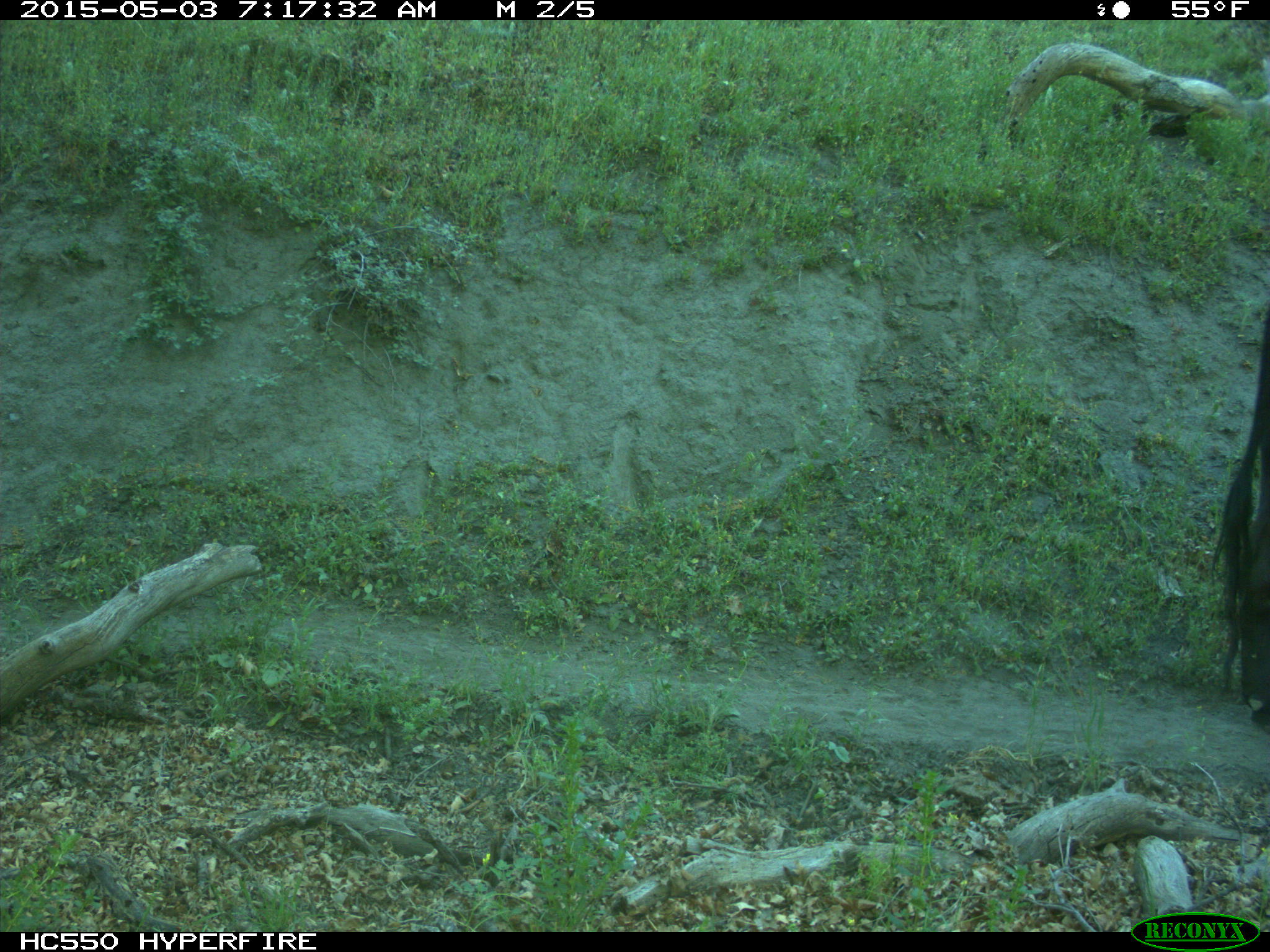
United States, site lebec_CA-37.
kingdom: Animalia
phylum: Chordata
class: Mammalia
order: Artiodactyla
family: Bovidae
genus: Bos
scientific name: Bos taurus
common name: domestic cow